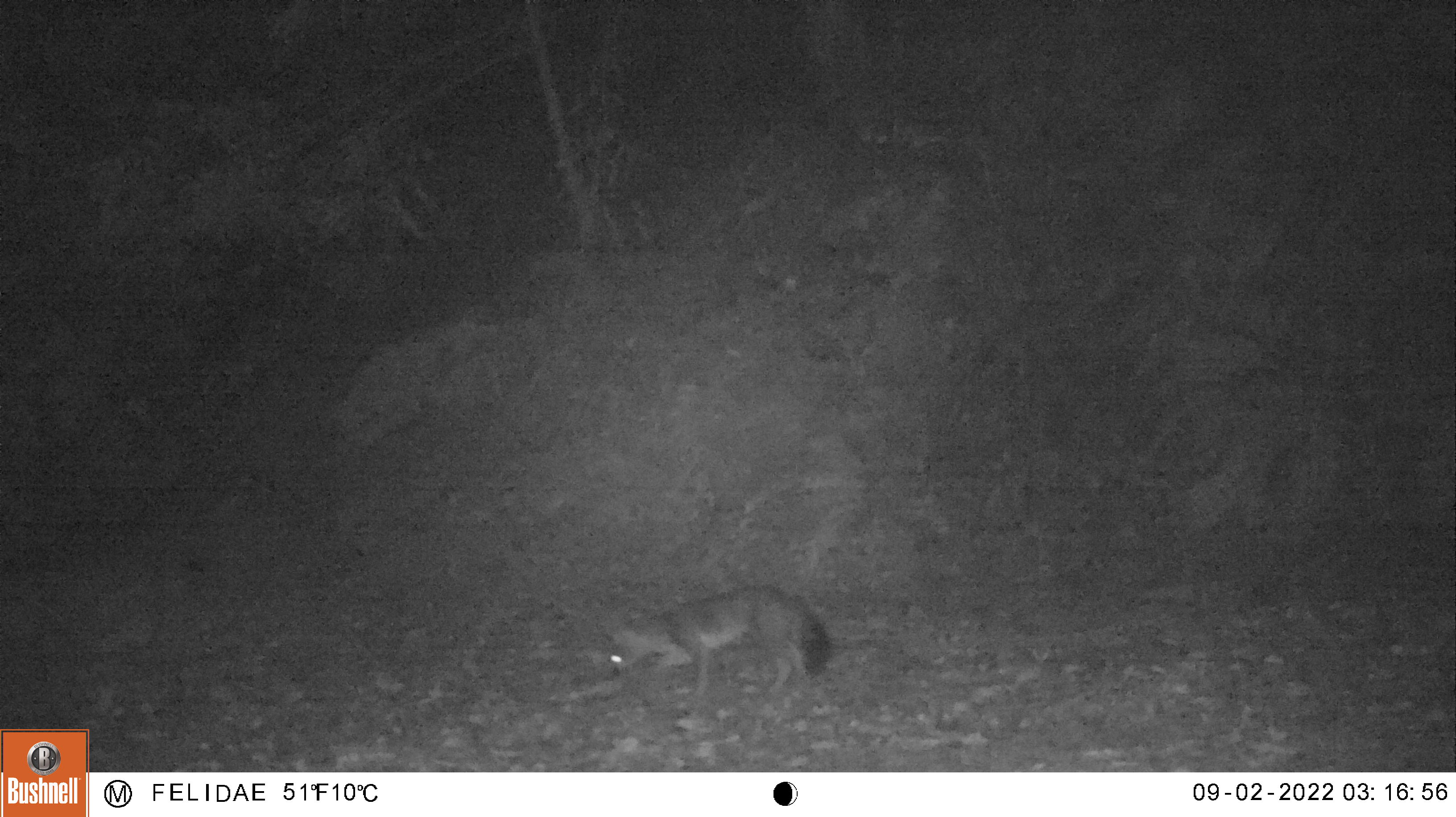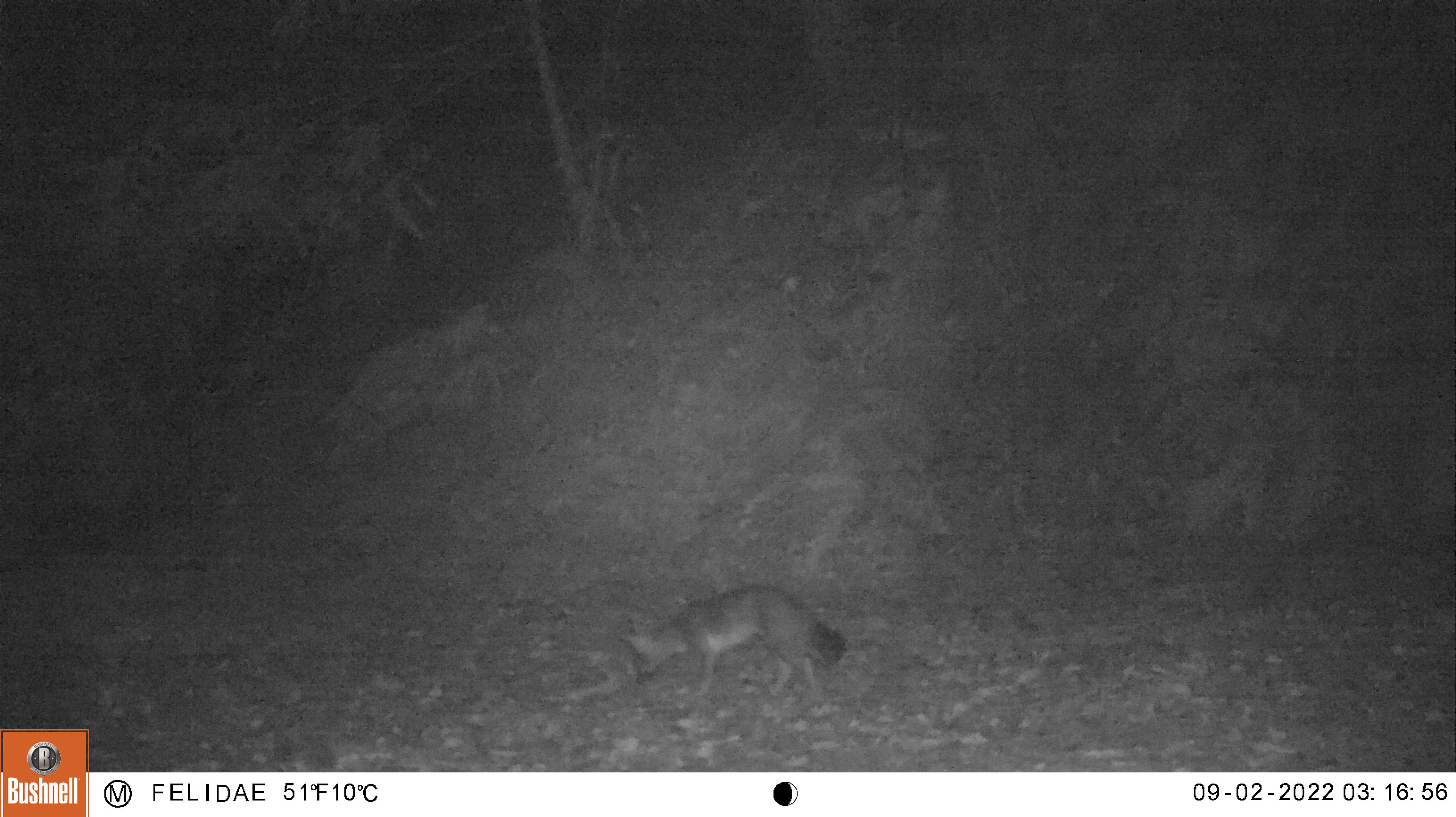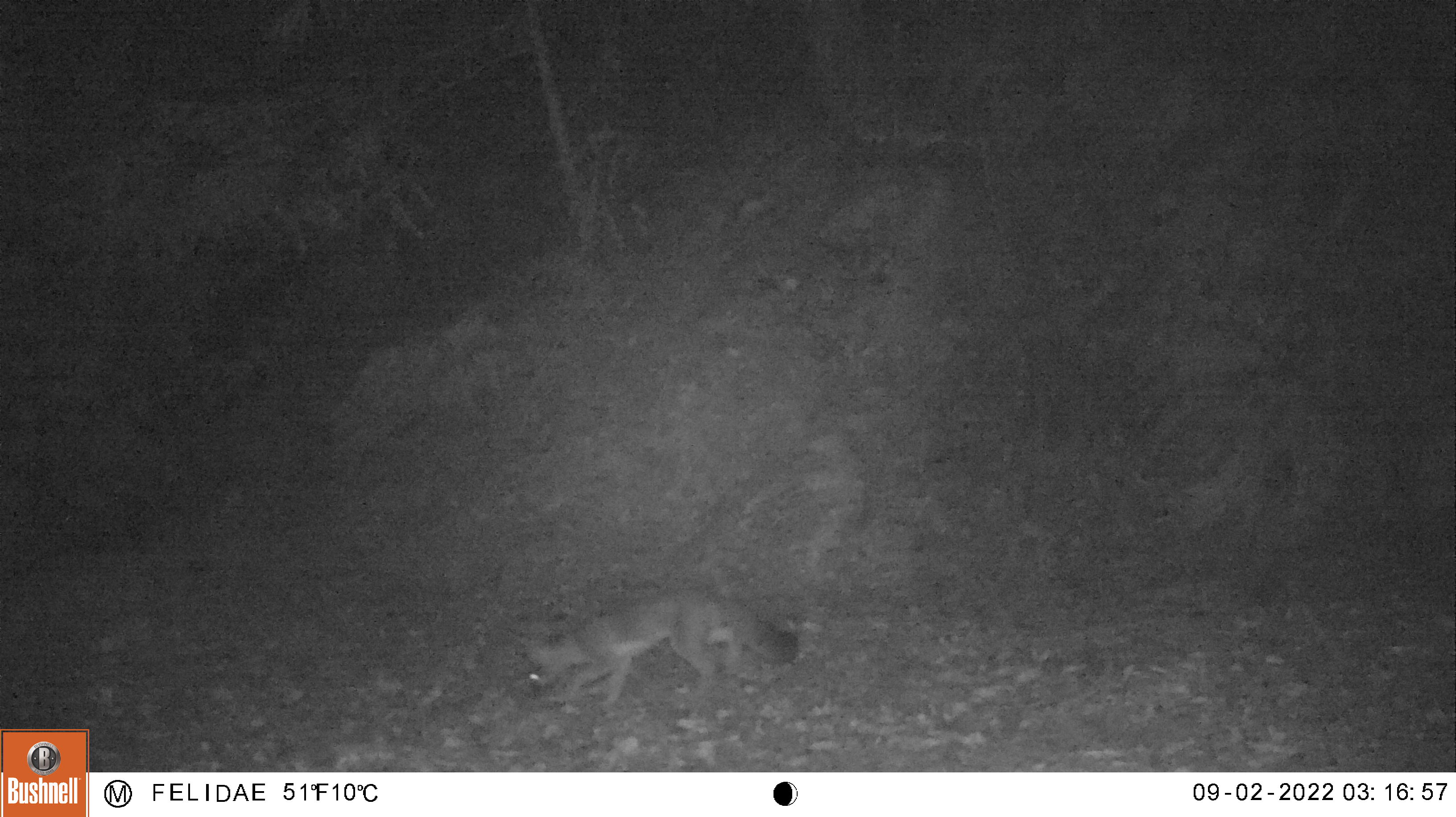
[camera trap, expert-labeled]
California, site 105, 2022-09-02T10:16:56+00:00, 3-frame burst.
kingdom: Animalia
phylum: Chordata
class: Mammalia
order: Carnivora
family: Canidae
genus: Urocyon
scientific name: Urocyon cinereoargenteus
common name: gray fox